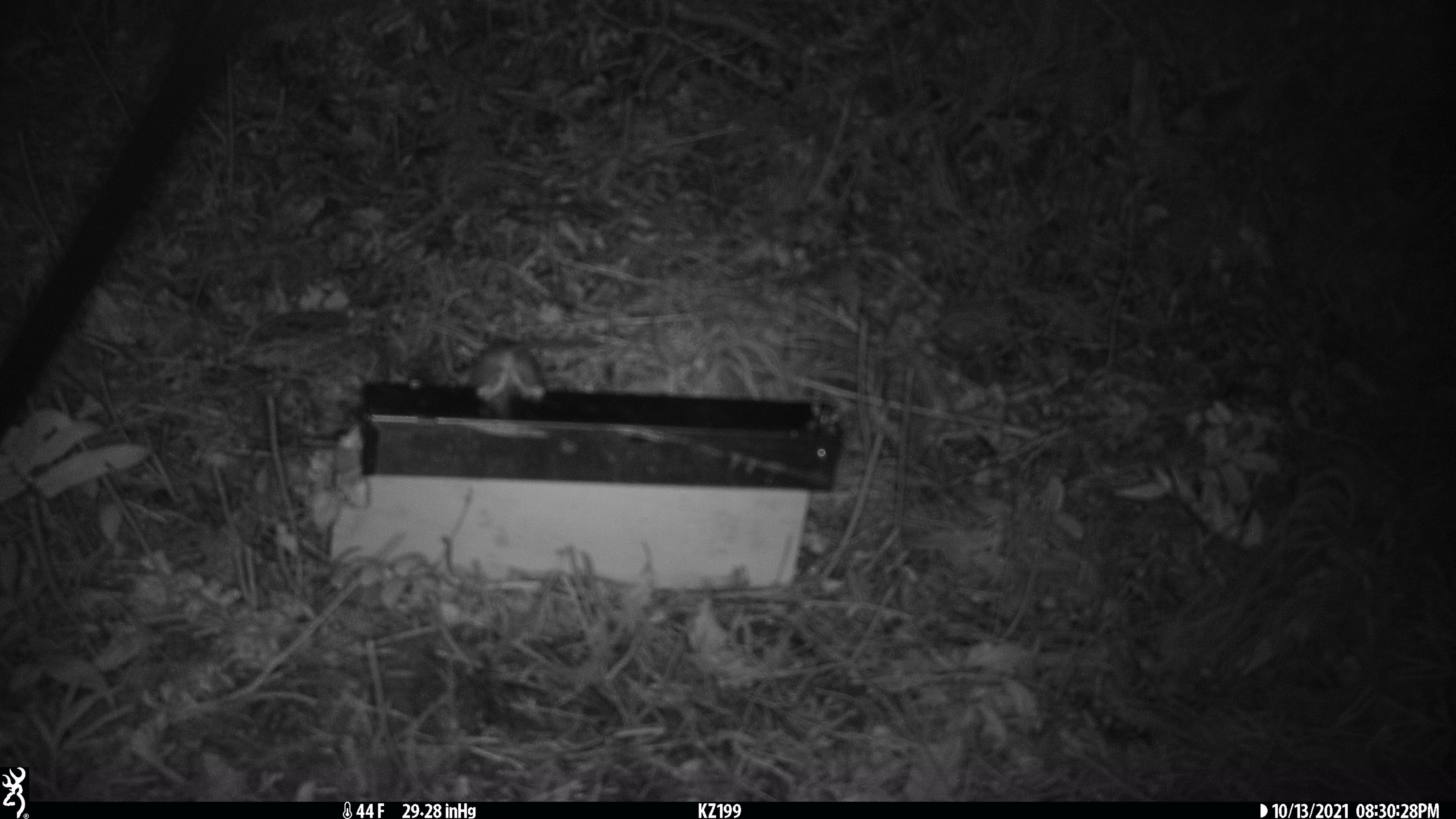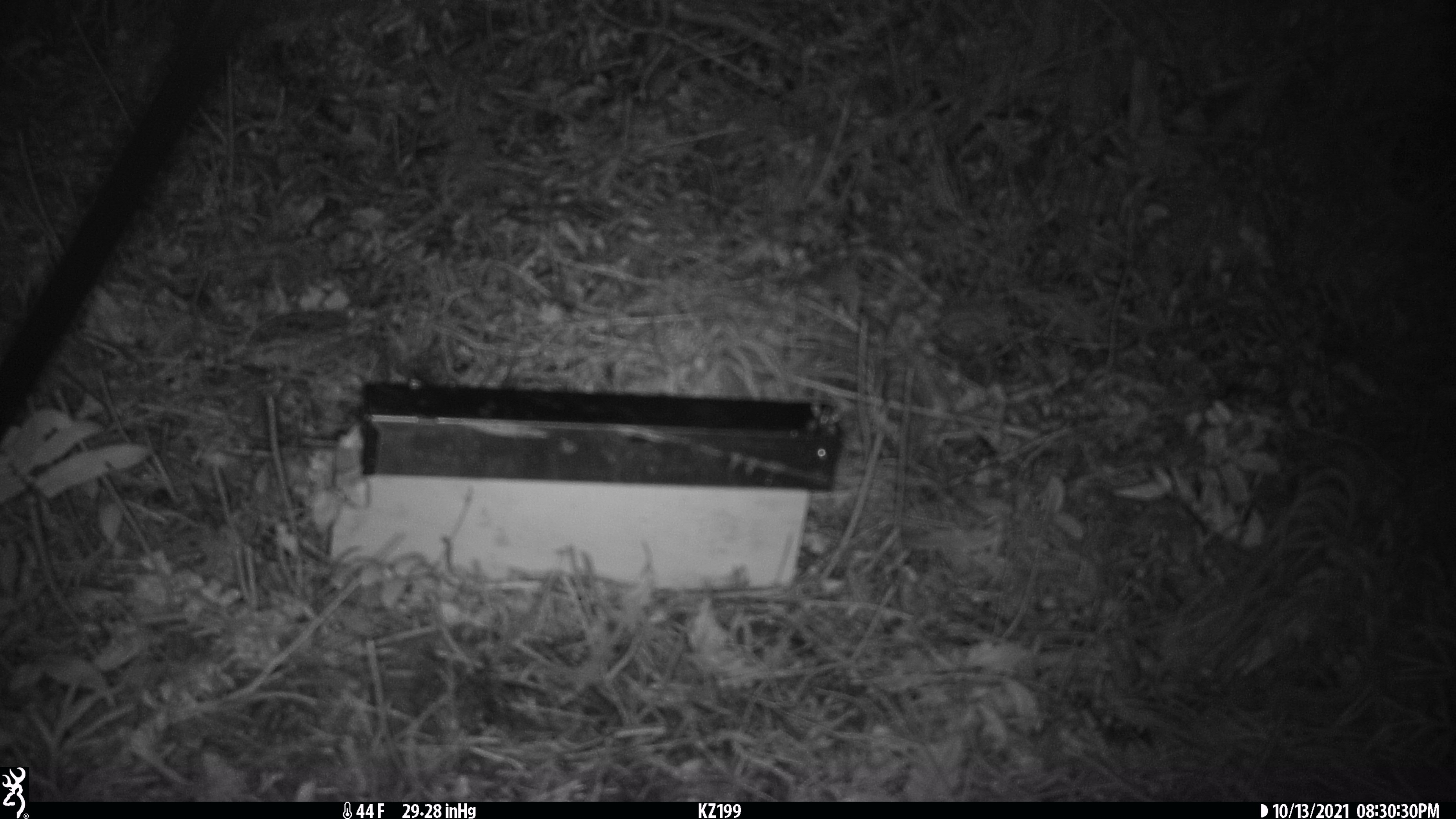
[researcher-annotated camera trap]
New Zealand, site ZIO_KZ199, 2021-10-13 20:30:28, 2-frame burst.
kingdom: Animalia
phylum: Chordata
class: Mammalia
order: Rodentia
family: Muridae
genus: Rattus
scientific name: Rattus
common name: rat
Rat (Rattus).